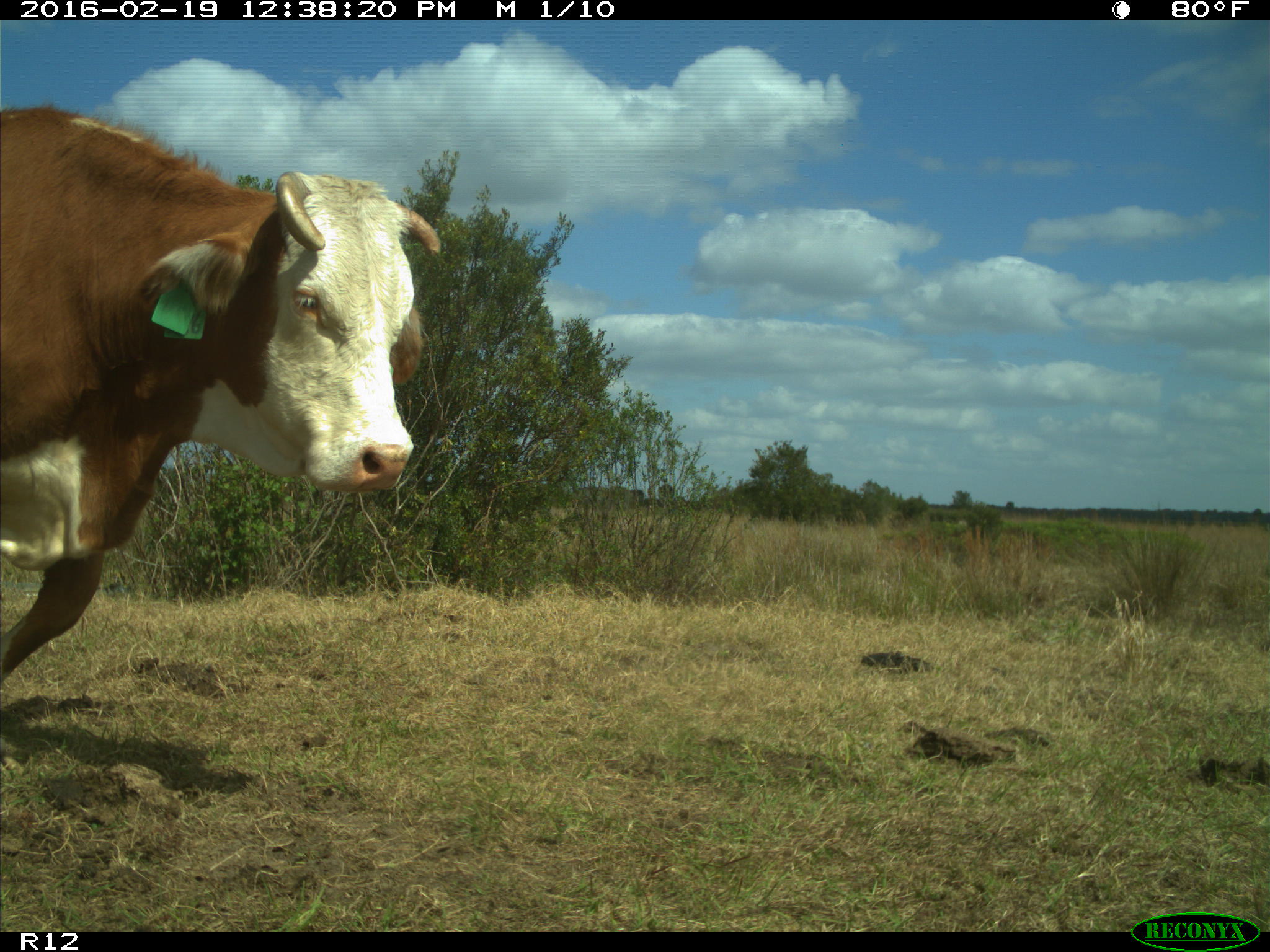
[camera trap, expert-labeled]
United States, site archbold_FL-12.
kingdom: Animalia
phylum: Chordata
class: Mammalia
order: Artiodactyla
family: Bovidae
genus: Bos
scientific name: Bos taurus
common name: domestic cow